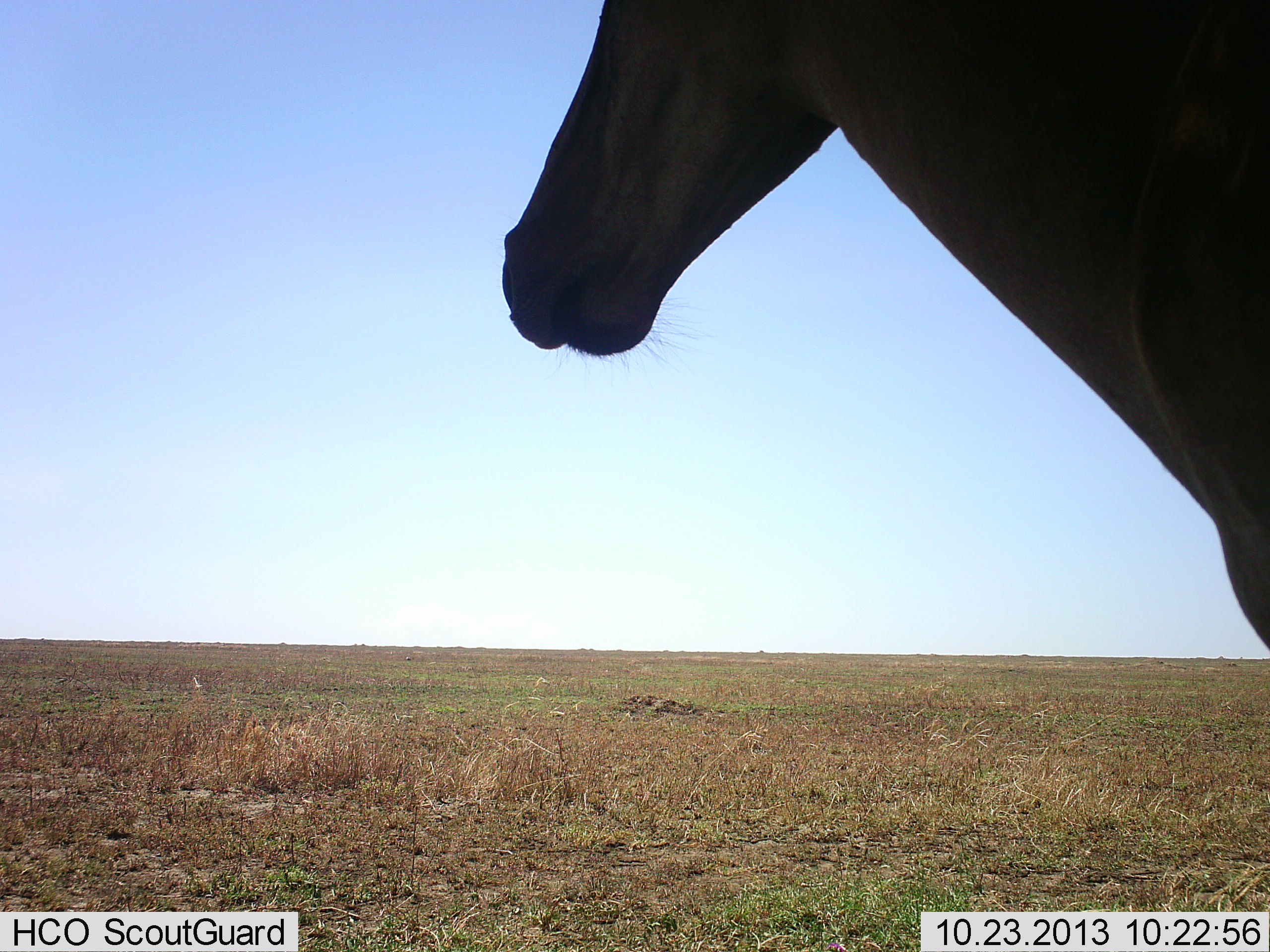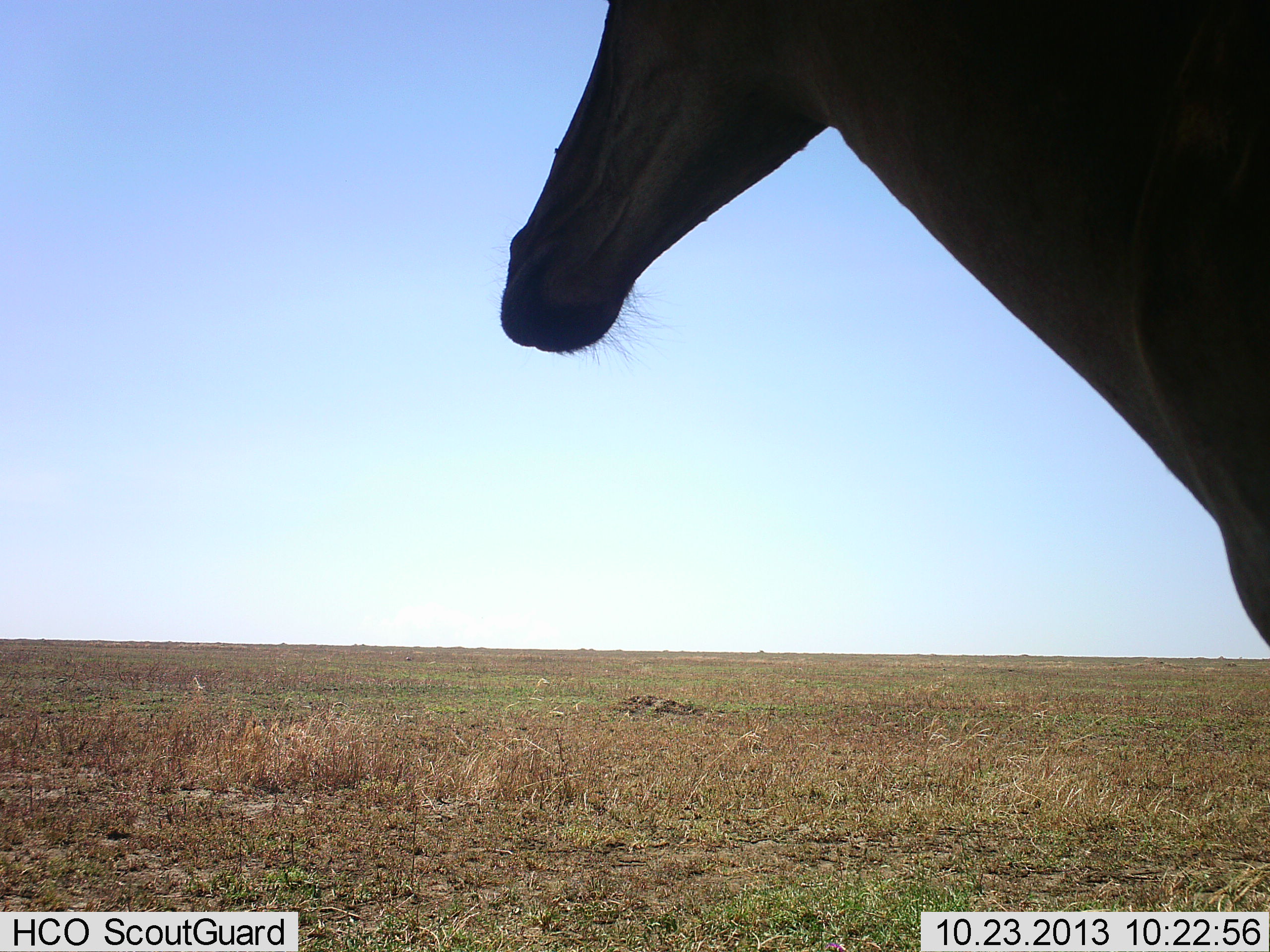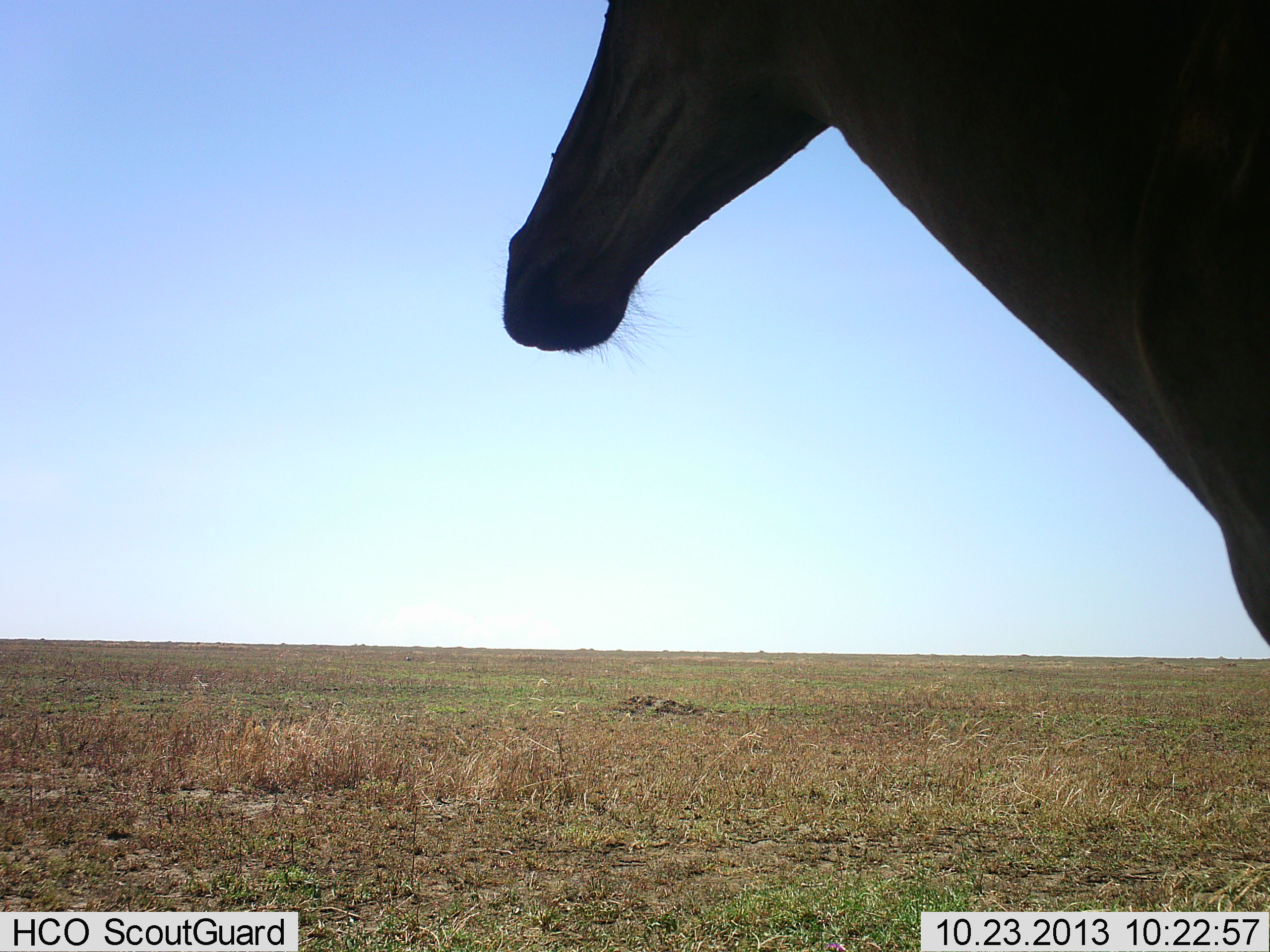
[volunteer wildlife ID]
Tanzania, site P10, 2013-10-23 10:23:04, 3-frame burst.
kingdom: Animalia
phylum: Chordata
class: Mammalia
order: Artiodactyla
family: Bovidae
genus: Alcelaphus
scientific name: Alcelaphus buselaphus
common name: hartebeest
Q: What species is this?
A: Hartebeest (Alcelaphus buselaphus).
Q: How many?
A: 1.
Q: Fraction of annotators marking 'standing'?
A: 80%.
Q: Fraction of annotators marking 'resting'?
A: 0%.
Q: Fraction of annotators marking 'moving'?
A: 0%.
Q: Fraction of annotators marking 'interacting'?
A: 0%.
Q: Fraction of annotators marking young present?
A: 0%.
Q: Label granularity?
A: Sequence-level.